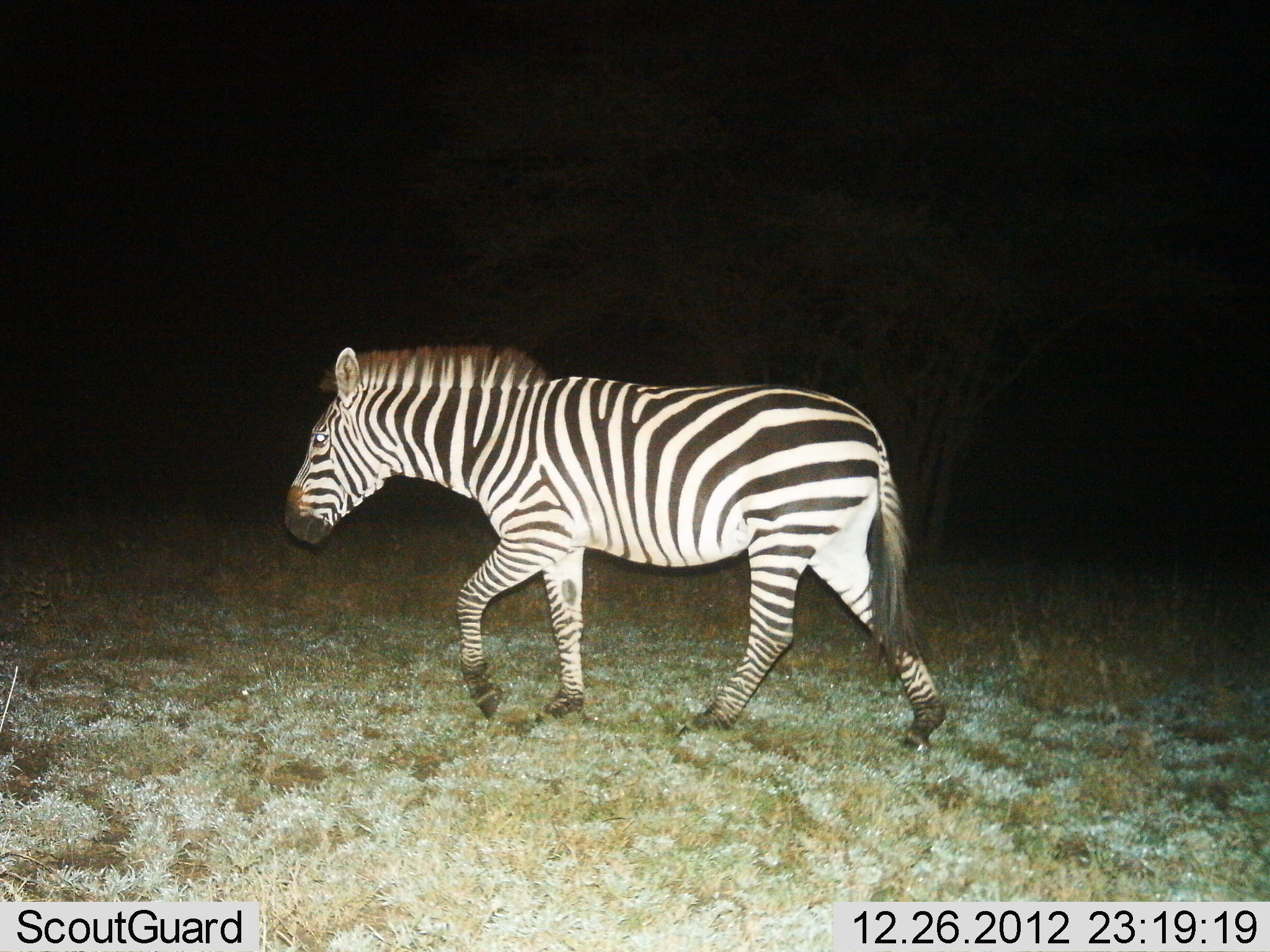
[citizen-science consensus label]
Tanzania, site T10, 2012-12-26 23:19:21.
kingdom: Animalia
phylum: Chordata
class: Mammalia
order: Perissodactyla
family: Equidae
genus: Equus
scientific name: Equus quagga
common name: plains zebra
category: zebra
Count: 1.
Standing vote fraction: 0%.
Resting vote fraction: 0%.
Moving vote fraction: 100%.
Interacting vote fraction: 0%.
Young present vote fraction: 0%.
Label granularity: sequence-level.